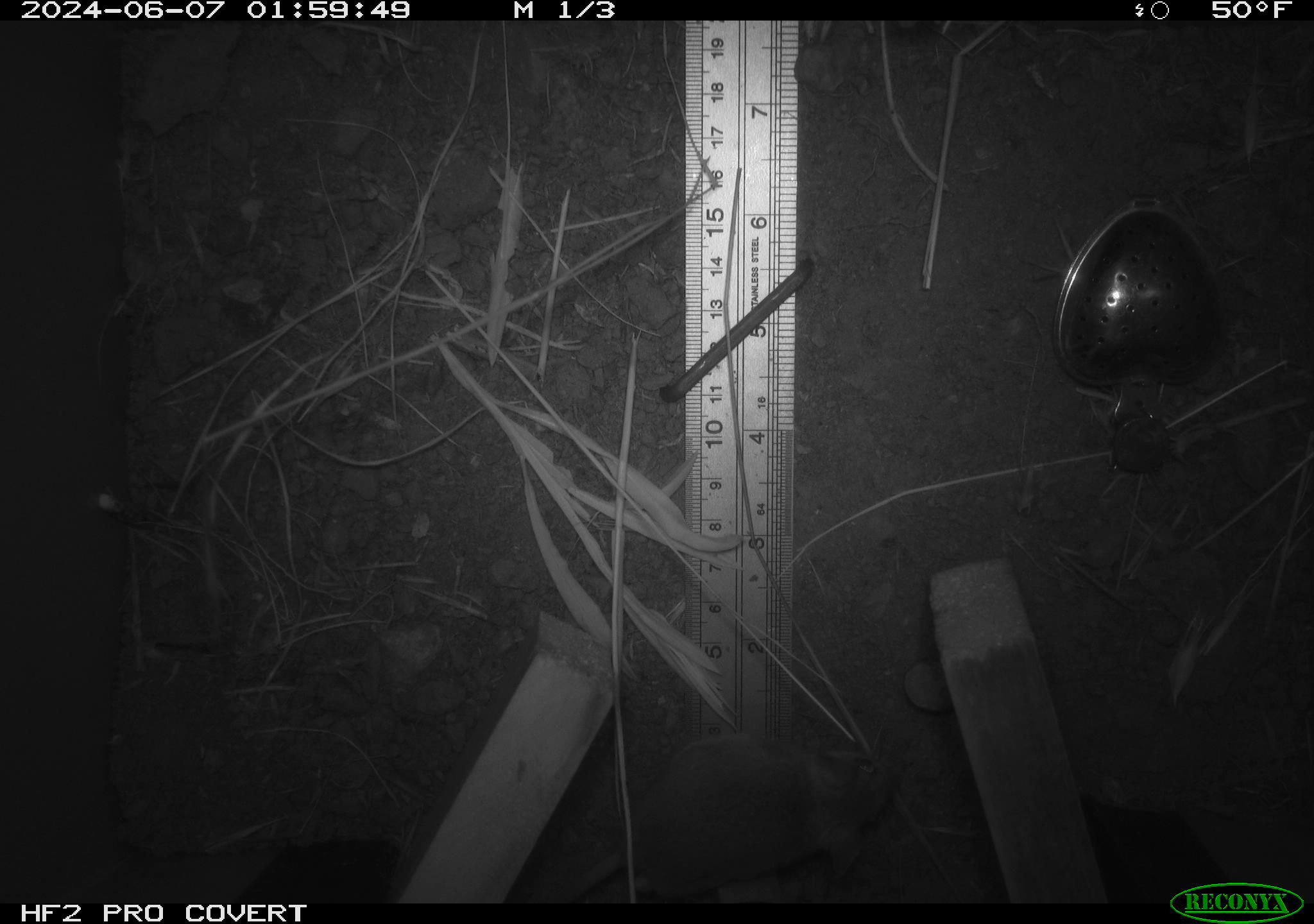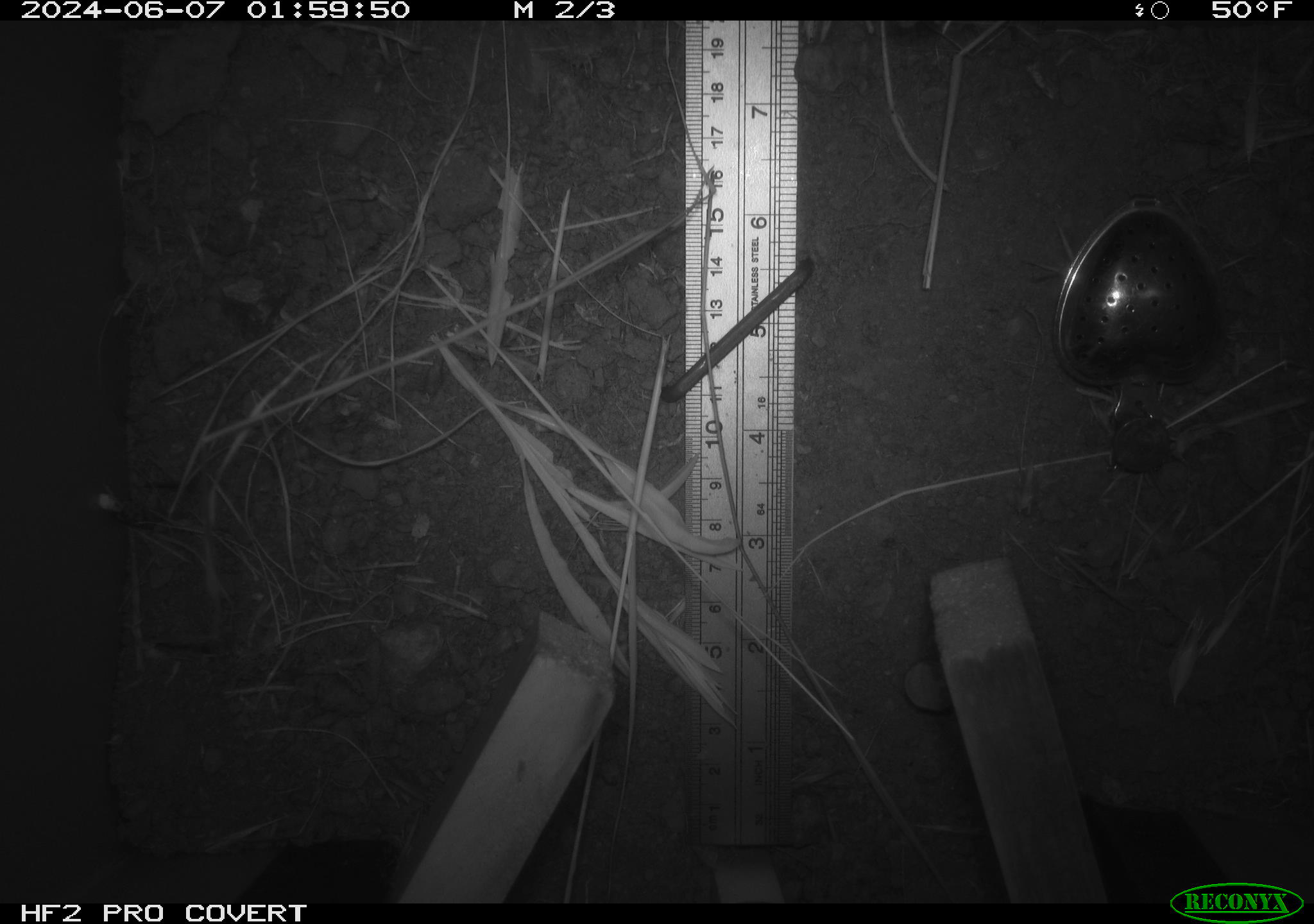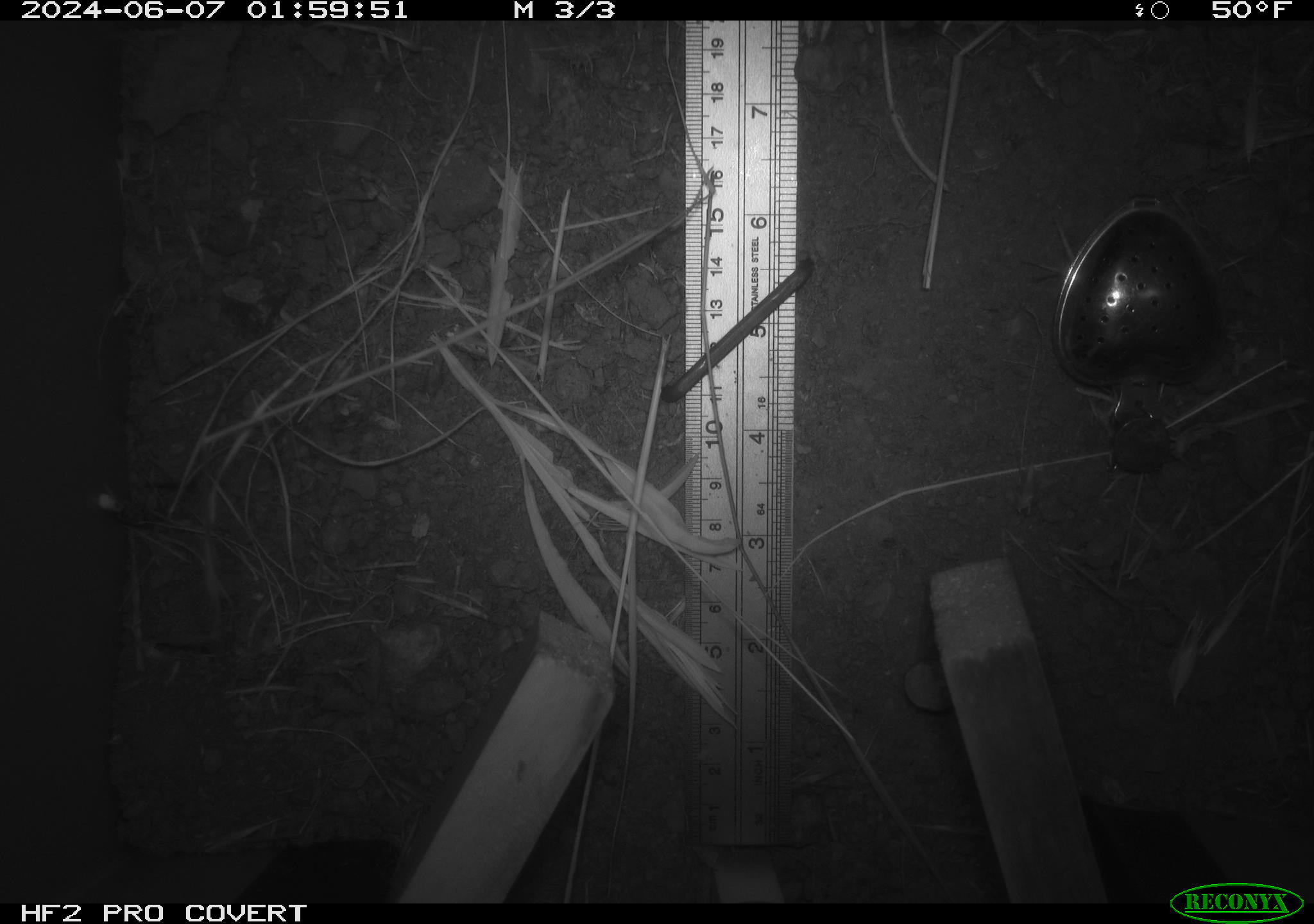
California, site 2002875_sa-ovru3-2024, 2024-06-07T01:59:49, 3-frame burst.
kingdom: Animalia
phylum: Chordata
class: Mammalia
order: Rodentia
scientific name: Rodentia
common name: rodent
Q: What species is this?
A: Rodent (Rodentia).